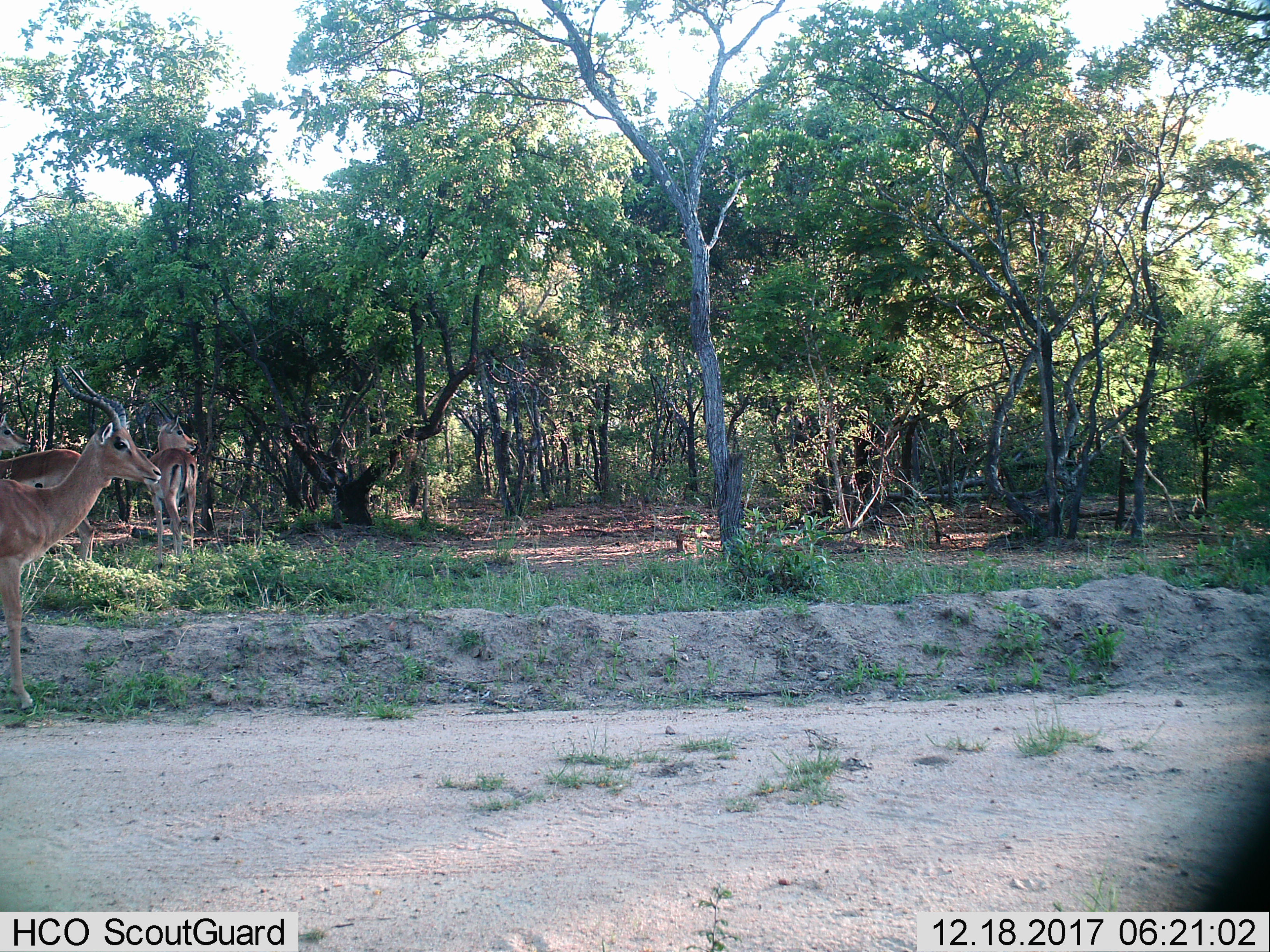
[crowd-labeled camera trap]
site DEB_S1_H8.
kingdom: Animalia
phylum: Chordata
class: Mammalia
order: Artiodactyla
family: Bovidae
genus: Aepyceros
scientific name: Aepyceros melampus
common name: impala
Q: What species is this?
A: Impala (Aepyceros melampus).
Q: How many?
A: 4.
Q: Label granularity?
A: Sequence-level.